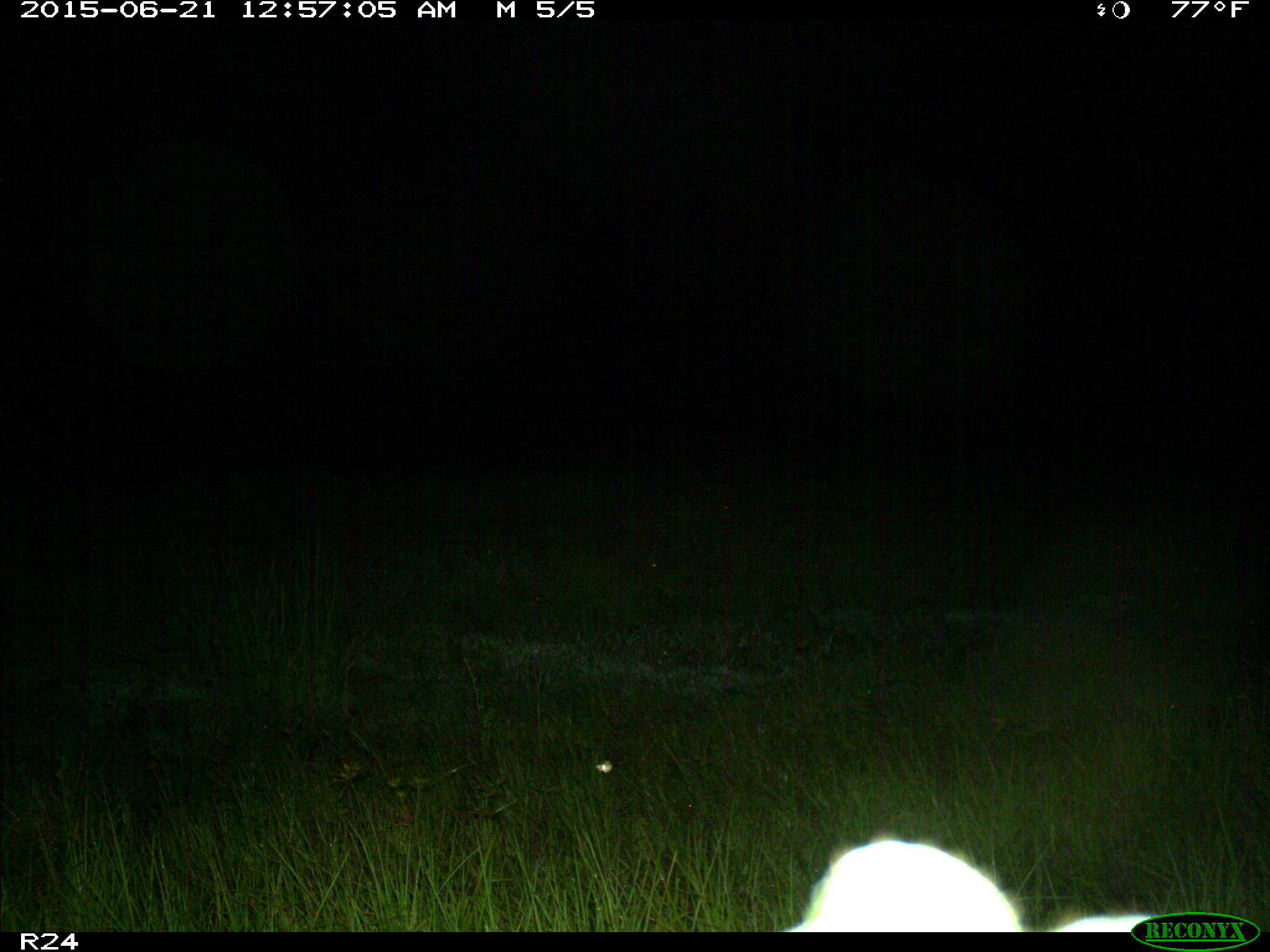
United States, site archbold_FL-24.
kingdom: Animalia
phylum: Chordata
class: Mammalia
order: Artiodactyla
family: Bovidae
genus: Bos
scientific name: Bos taurus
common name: domestic cow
Bos taurus (domestic cow).